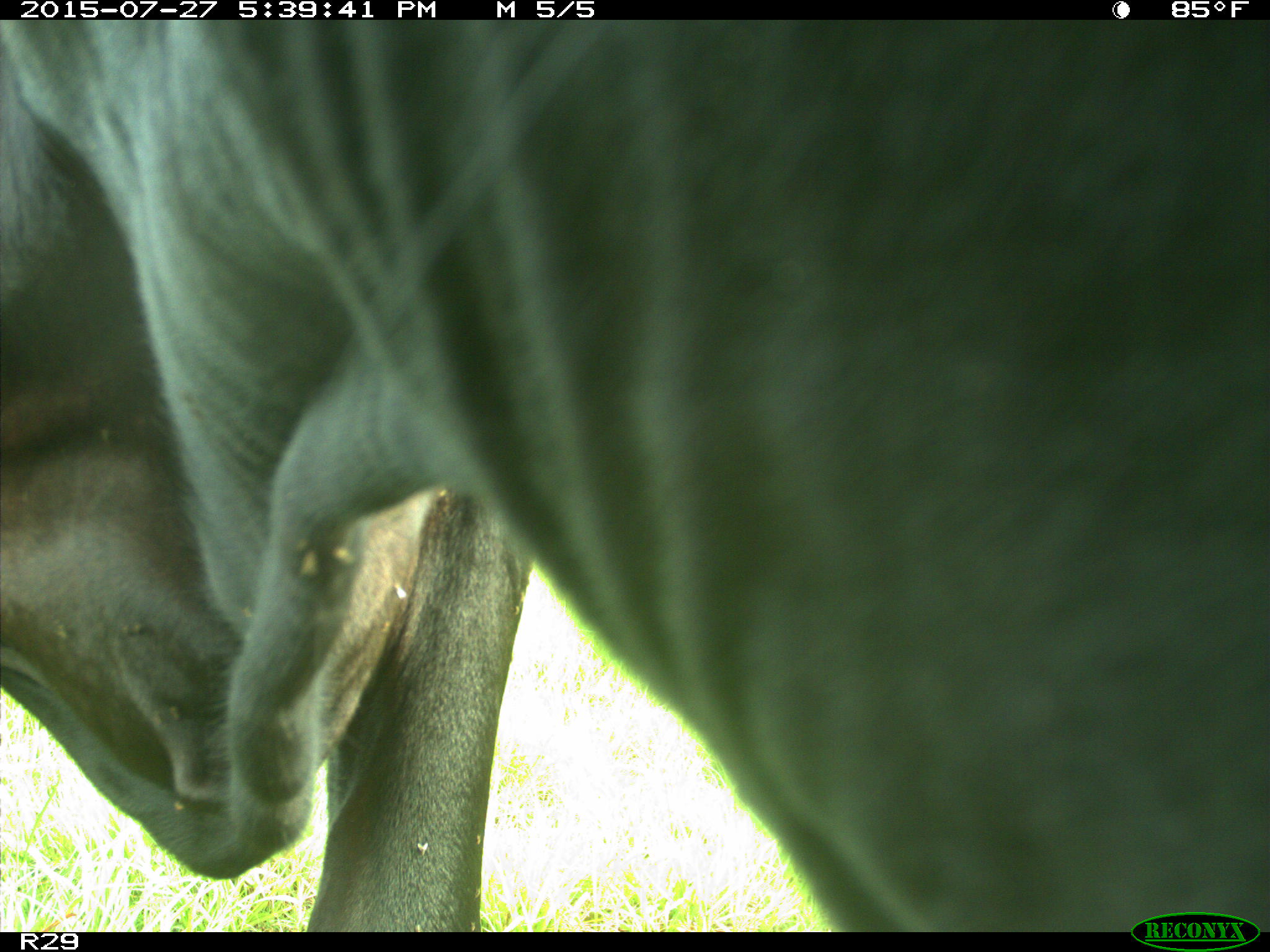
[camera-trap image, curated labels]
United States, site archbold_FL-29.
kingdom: Animalia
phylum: Chordata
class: Mammalia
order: Artiodactyla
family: Bovidae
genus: Bos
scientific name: Bos taurus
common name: domestic cow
Bos taurus (domestic cow).